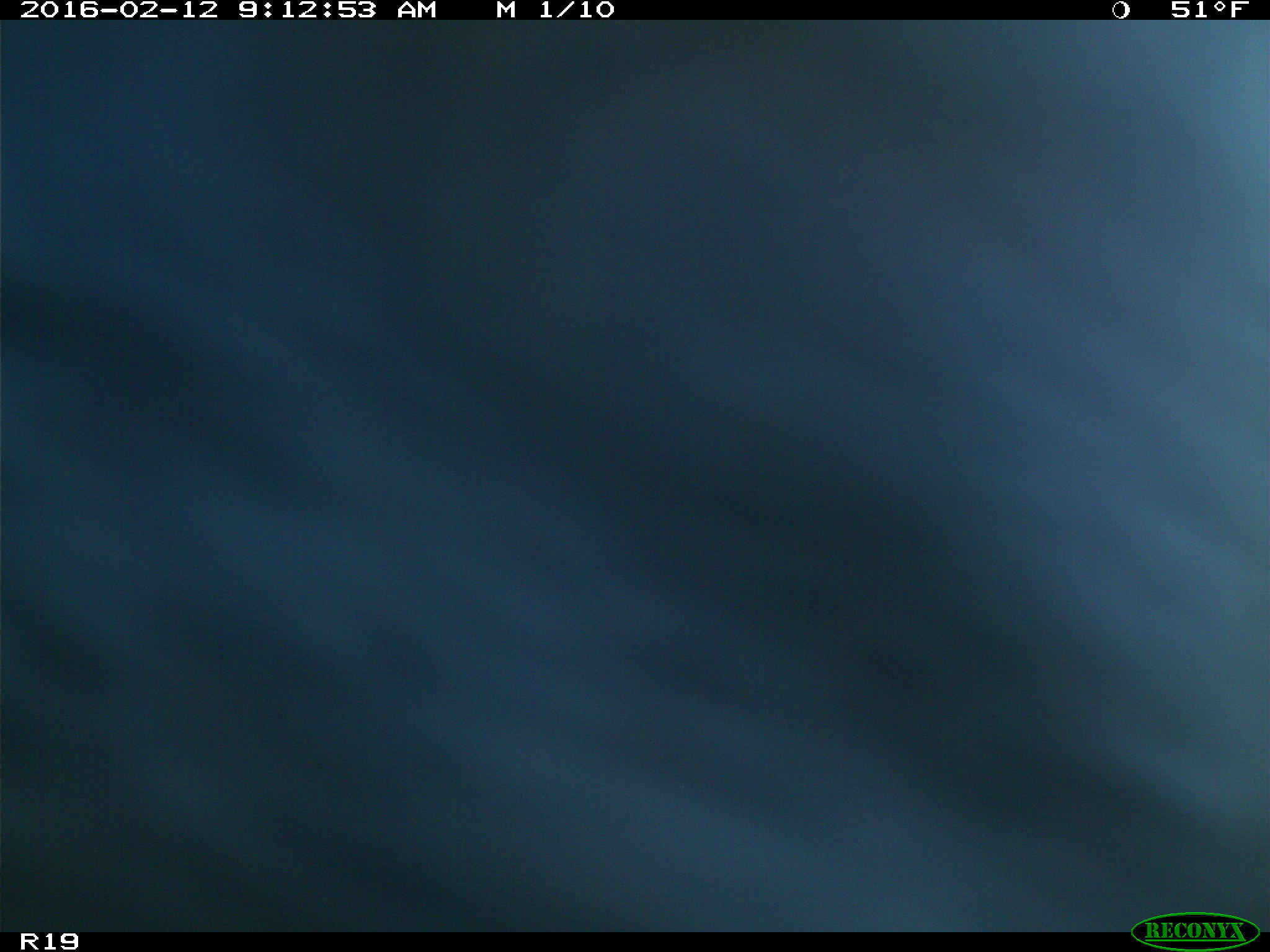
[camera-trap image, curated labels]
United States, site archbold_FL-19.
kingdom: Animalia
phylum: Chordata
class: Mammalia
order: Artiodactyla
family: Bovidae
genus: Bos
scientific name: Bos taurus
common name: domestic cow